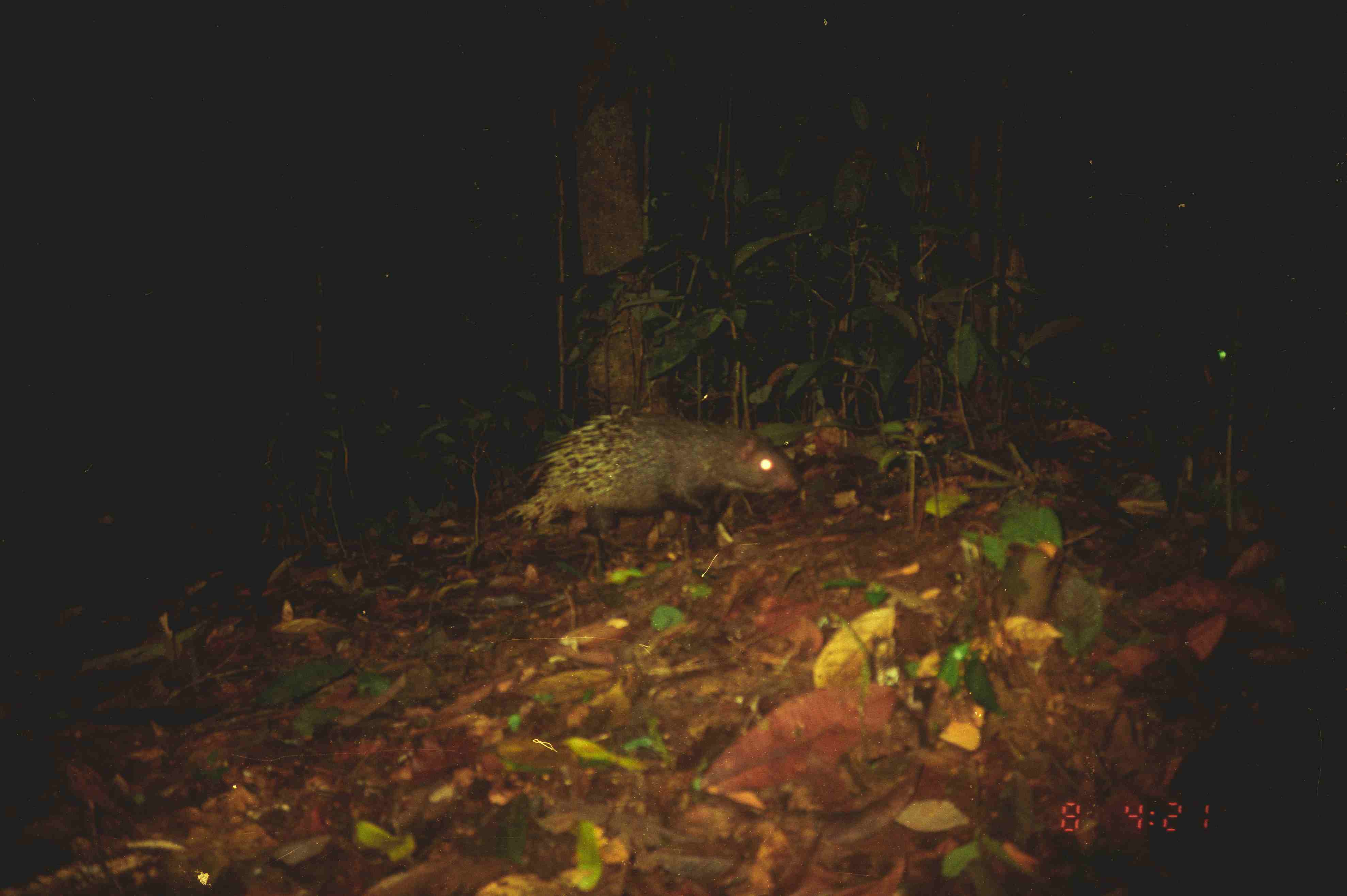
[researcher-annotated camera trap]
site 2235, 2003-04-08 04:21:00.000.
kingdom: Animalia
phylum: Chordata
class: Mammalia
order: Rodentia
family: Hystricidae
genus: Hystrix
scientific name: Hystrix brachyura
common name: east asian porcupine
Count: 1.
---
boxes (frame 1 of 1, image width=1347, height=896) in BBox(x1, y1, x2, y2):
hystrix brachyura: BBox(495, 411, 805, 536)